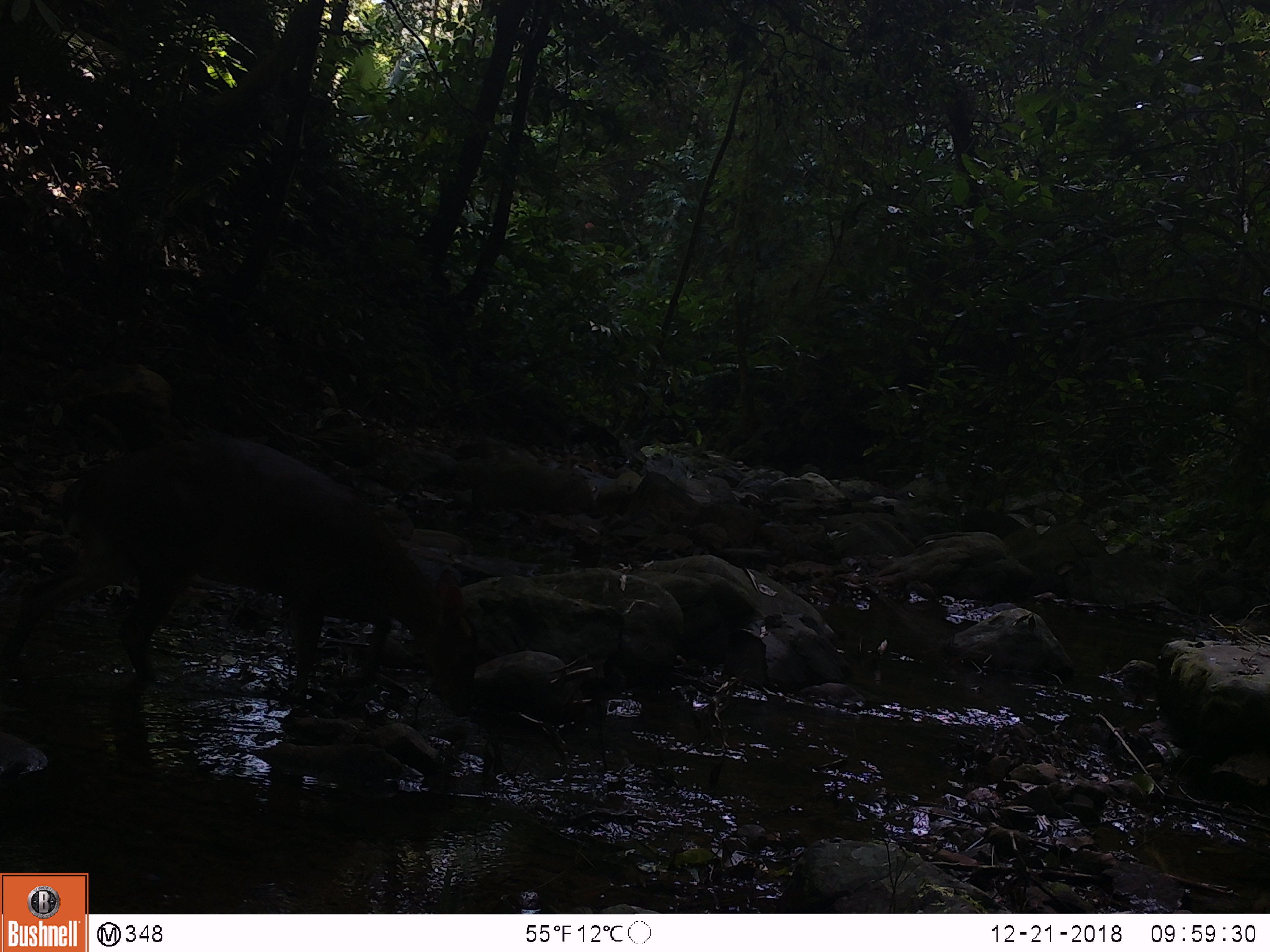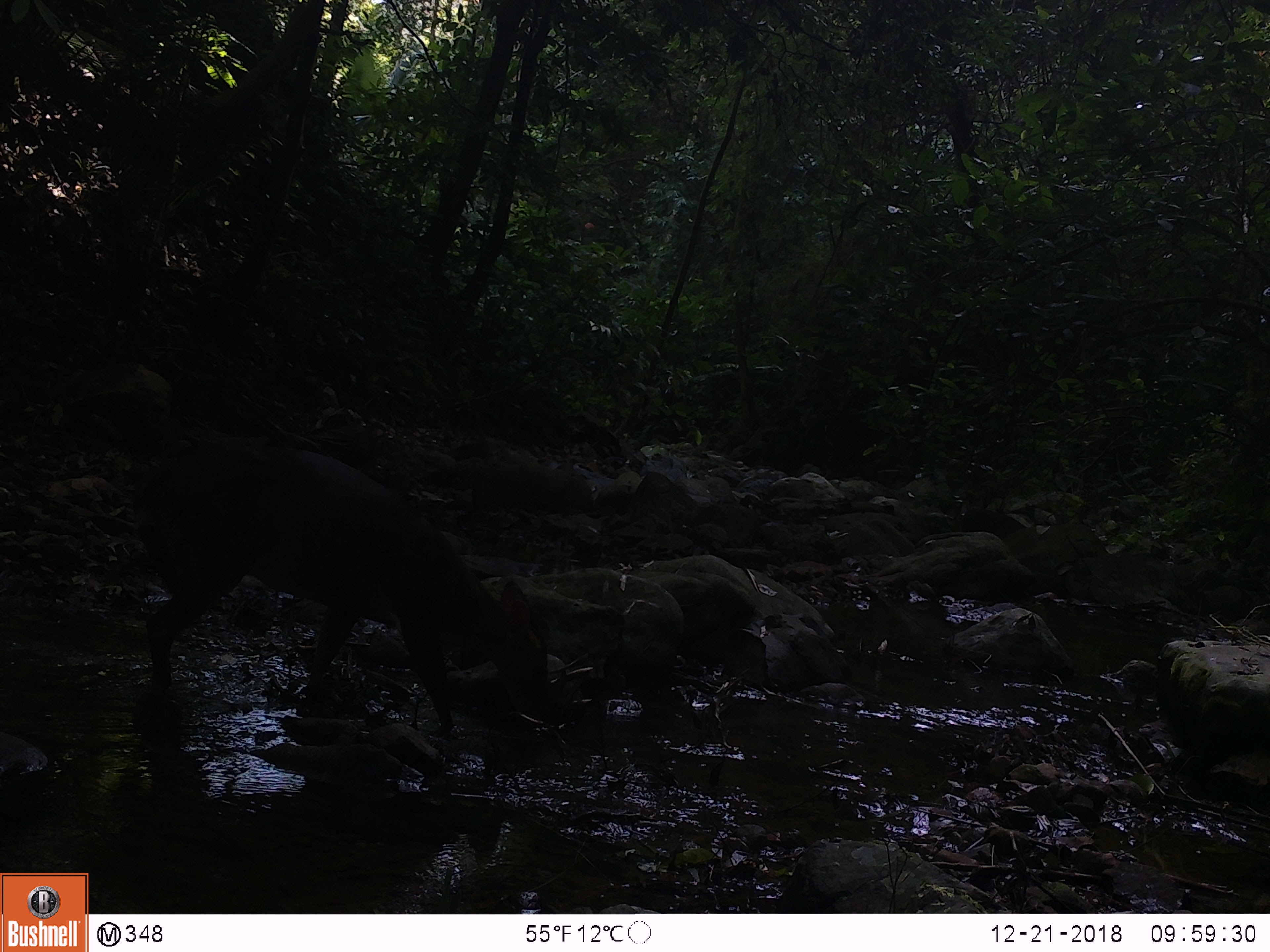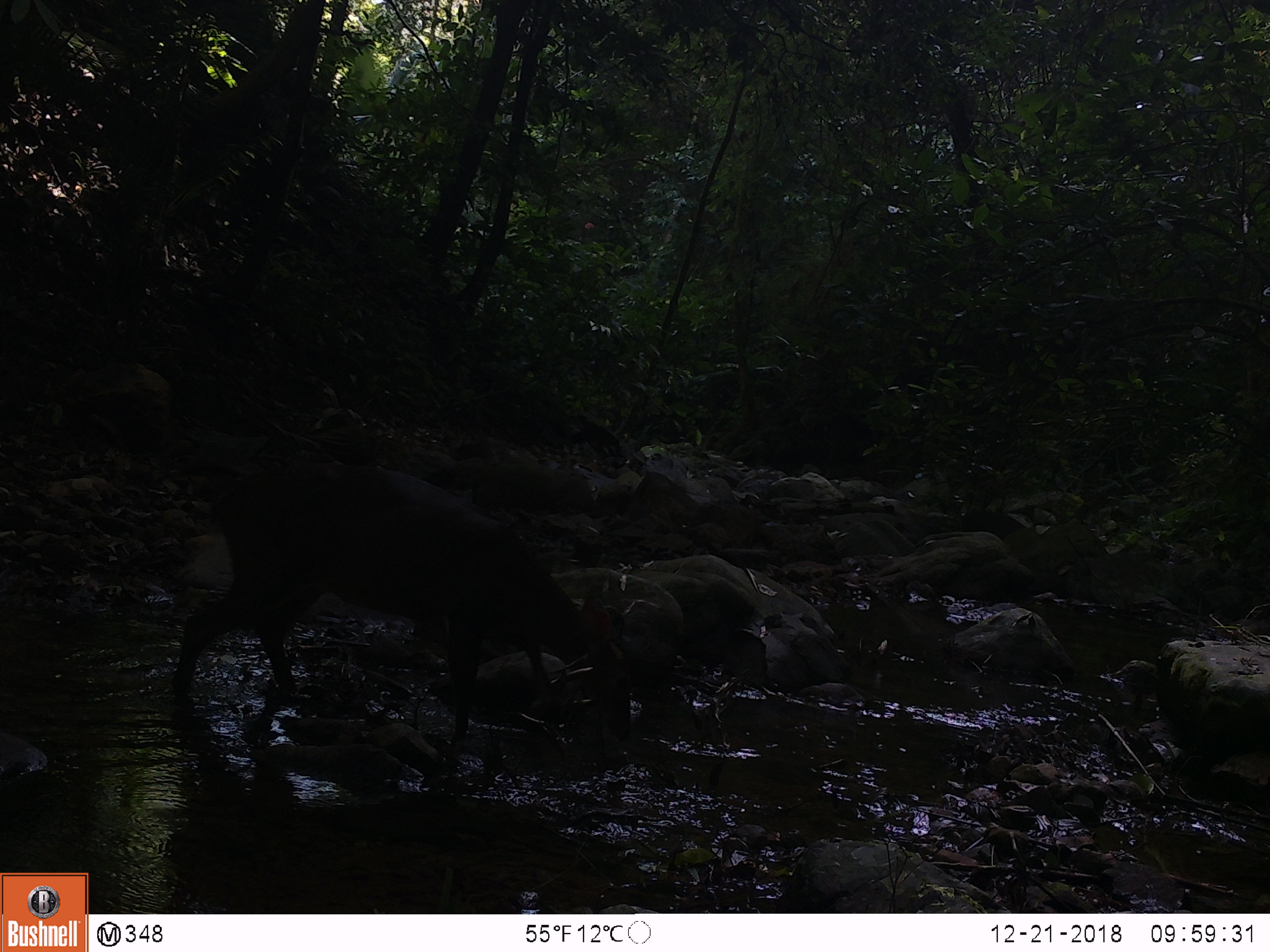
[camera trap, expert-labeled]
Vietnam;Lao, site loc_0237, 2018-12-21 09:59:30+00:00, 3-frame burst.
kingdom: Animalia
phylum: Chordata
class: Mammalia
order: Artiodactyla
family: Cervidae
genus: Muntiacus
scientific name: Muntiacus vuquangensis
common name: large-antlered muntjac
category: large antlered muntjac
Large antlered muntjac (large-antlered muntjac) (Muntiacus vuquangensis). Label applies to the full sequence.